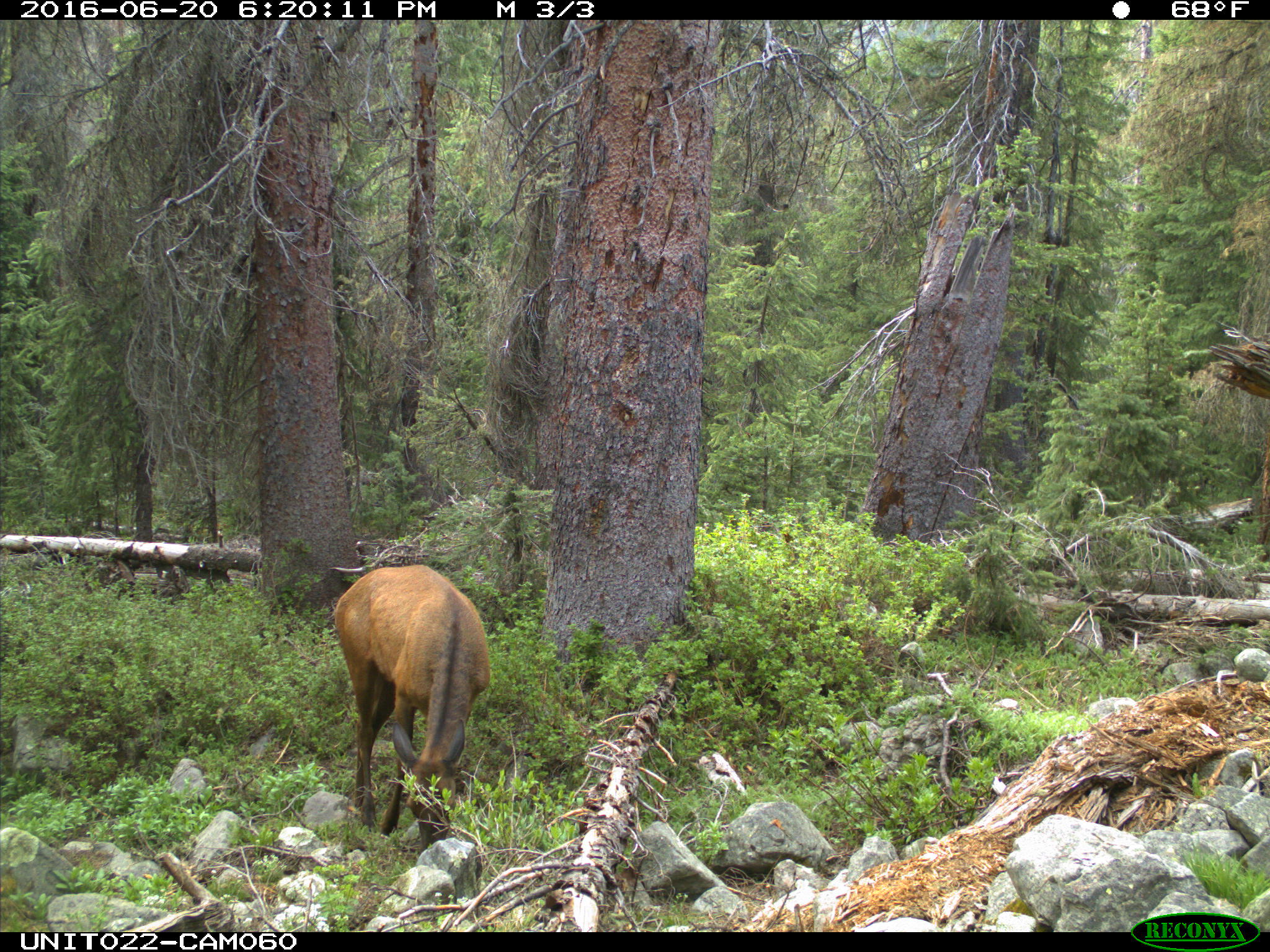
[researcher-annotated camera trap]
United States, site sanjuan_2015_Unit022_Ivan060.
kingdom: Animalia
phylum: Chordata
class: Mammalia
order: Artiodactyla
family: Cervidae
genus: Cervus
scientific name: Cervus elaphus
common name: red deer